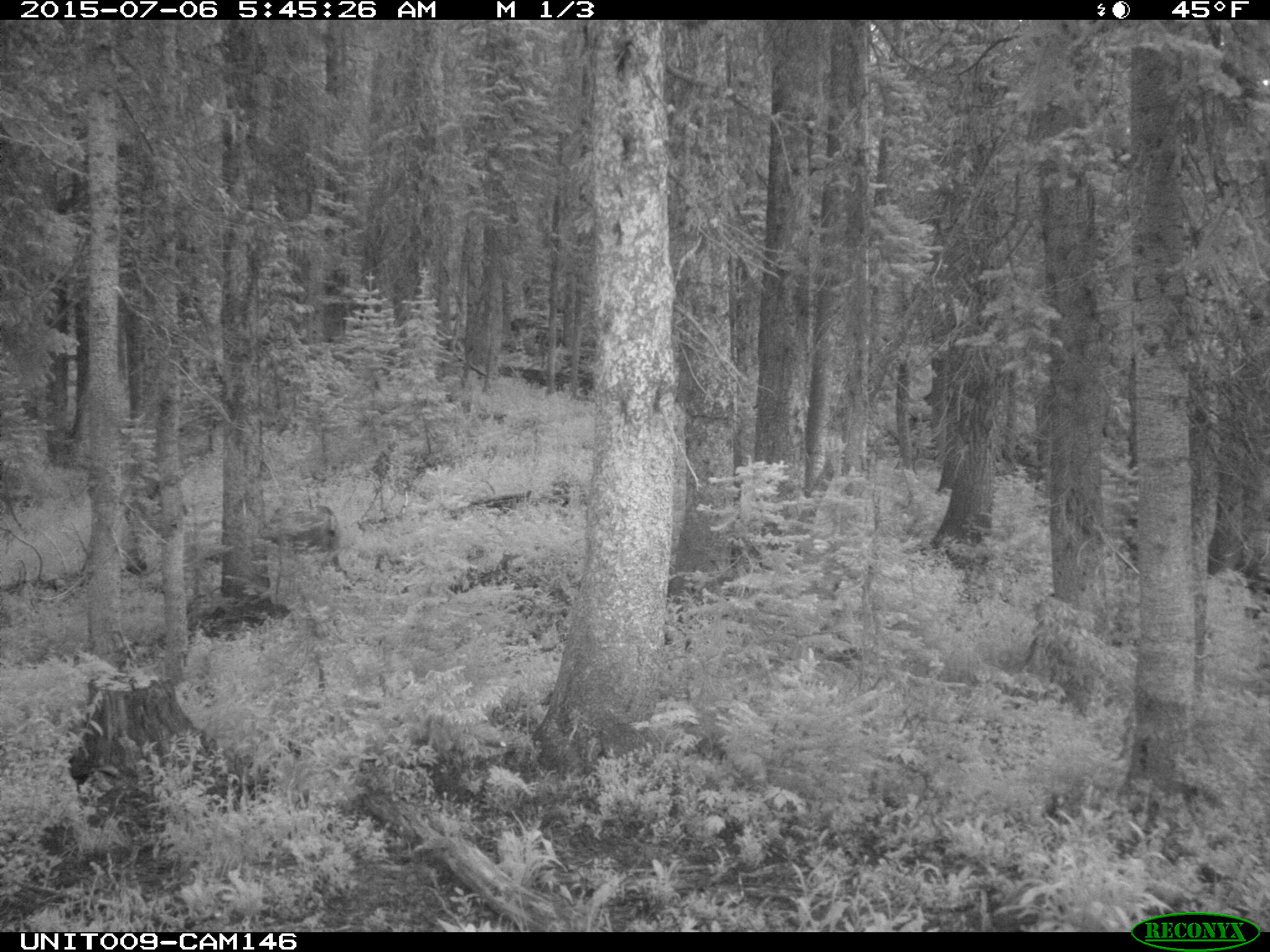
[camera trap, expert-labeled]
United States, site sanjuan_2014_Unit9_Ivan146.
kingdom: Animalia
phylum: Chordata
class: Mammalia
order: Artiodactyla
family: Cervidae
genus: Odocoileus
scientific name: Odocoileus hemionus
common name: mule deer